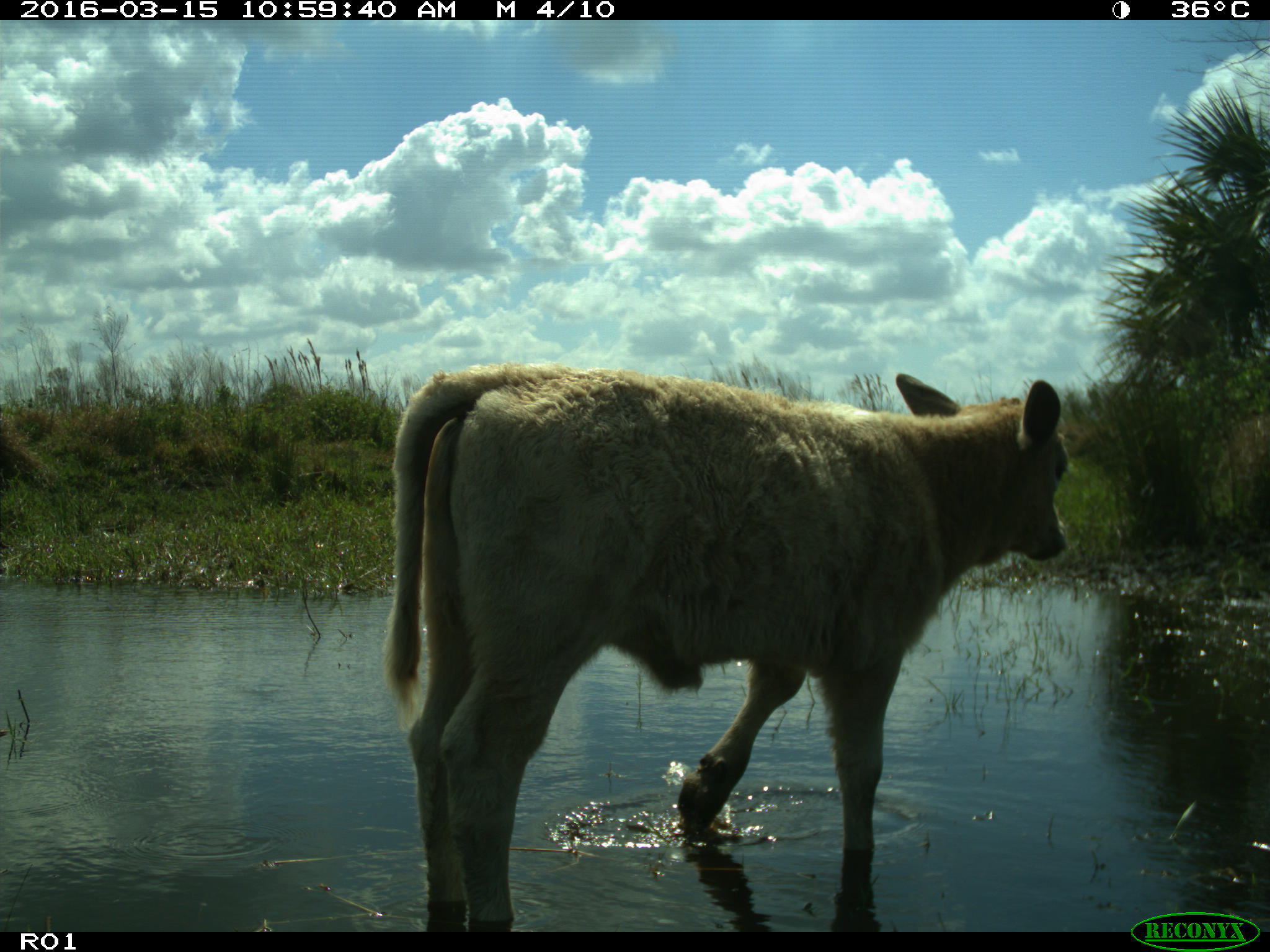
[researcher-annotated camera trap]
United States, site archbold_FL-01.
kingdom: Animalia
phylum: Chordata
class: Mammalia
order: Artiodactyla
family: Bovidae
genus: Bos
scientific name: Bos taurus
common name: domestic cow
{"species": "Bos taurus (domestic cow)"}